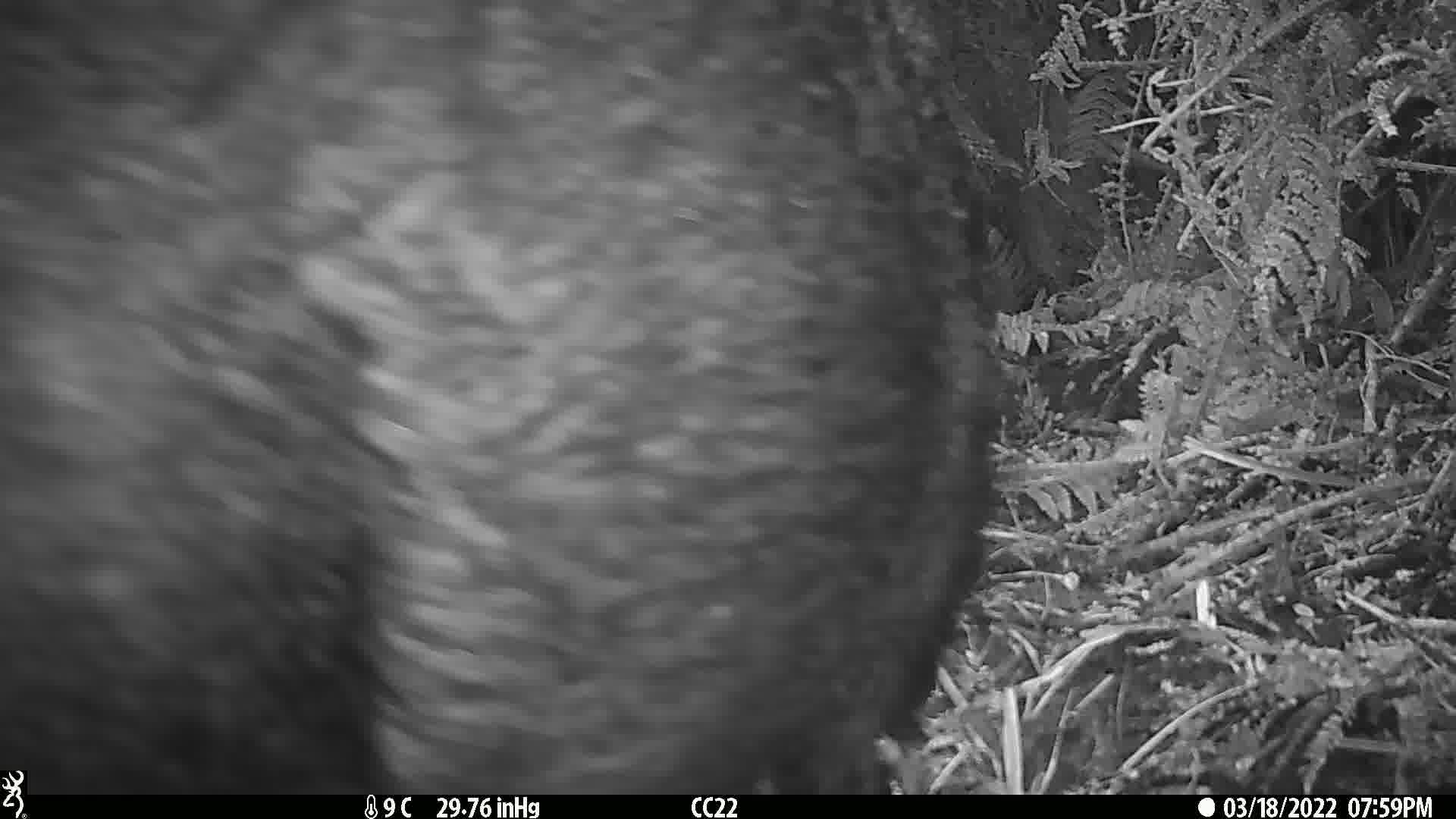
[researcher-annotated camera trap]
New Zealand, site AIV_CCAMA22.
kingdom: Animalia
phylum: Chordata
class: Mammalia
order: Artiodactyla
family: Suidae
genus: Sus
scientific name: Sus scrofa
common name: pig